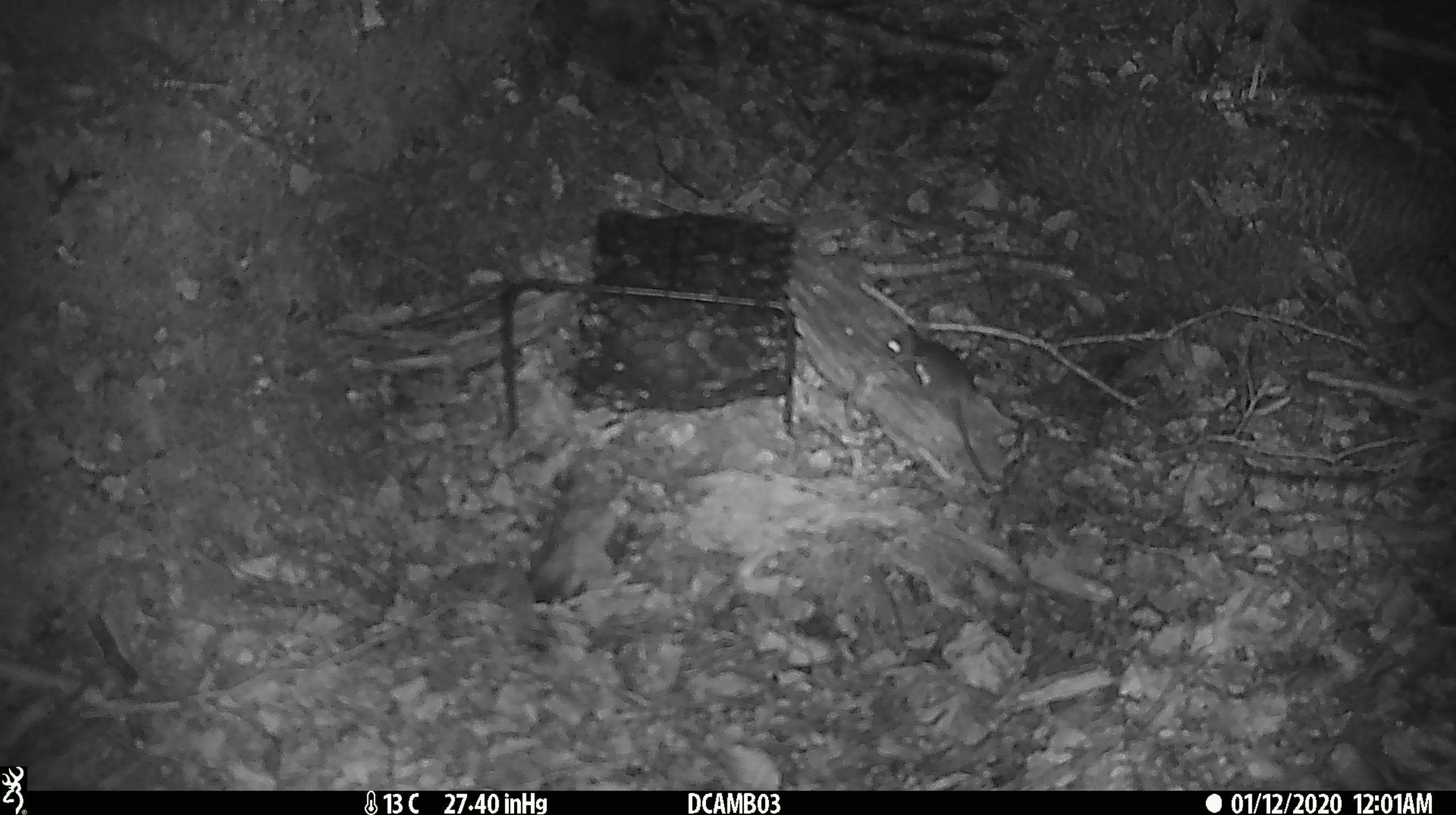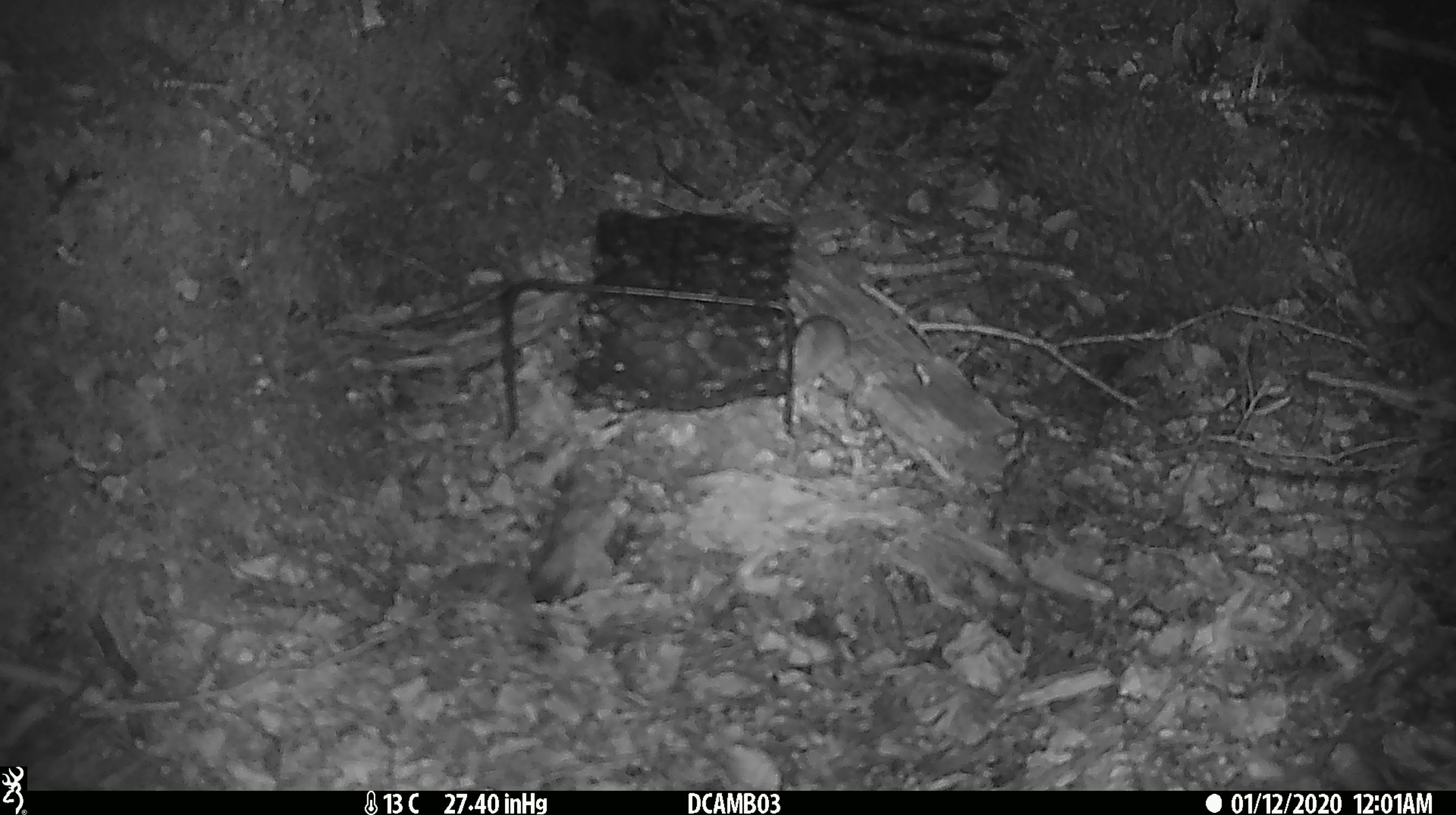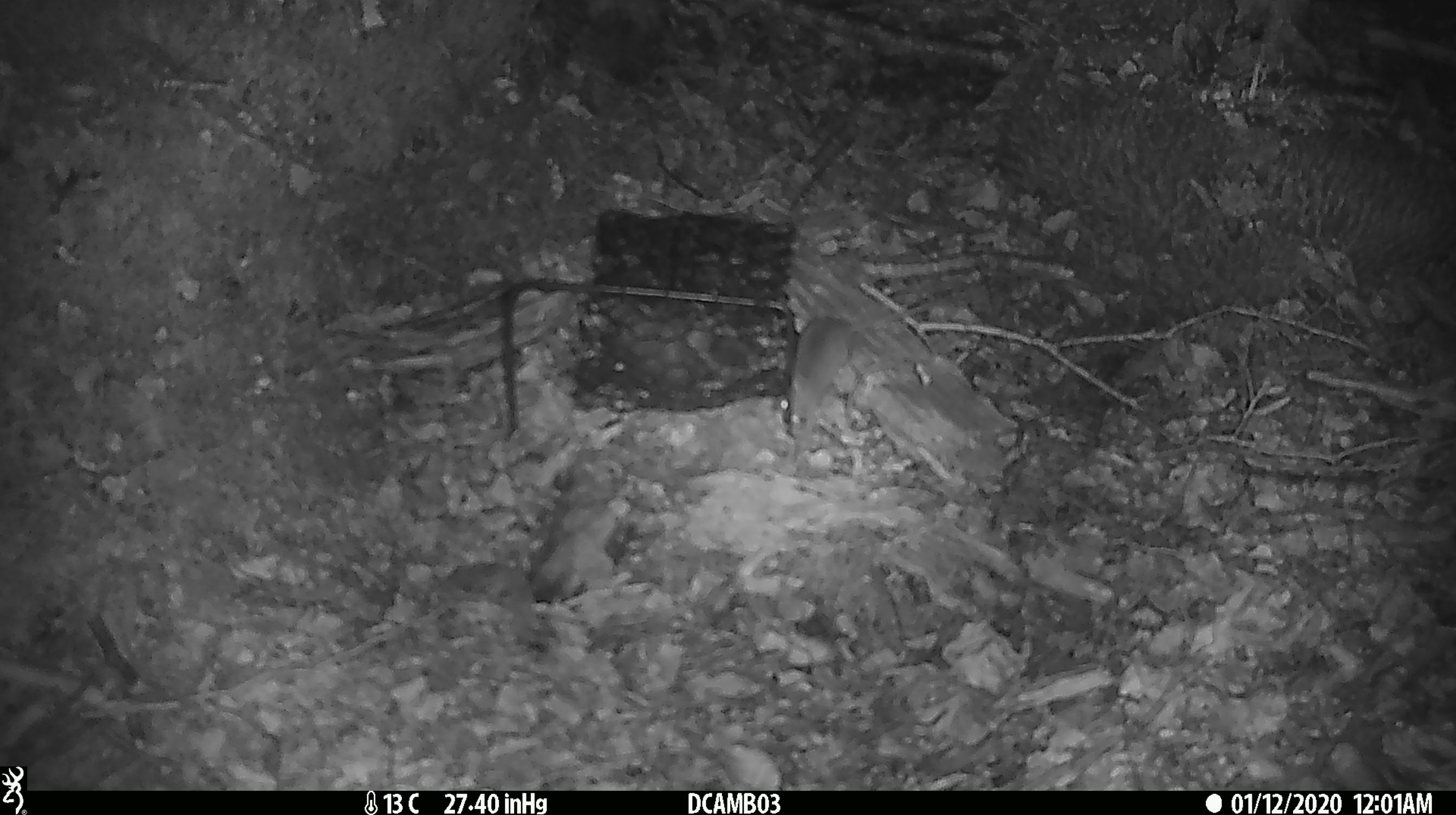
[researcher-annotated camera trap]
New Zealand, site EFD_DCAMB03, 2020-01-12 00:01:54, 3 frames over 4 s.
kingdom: Animalia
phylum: Chordata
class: Mammalia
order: Rodentia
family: Muridae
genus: Mus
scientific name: Mus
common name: mouse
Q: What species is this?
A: Mouse (Mus).